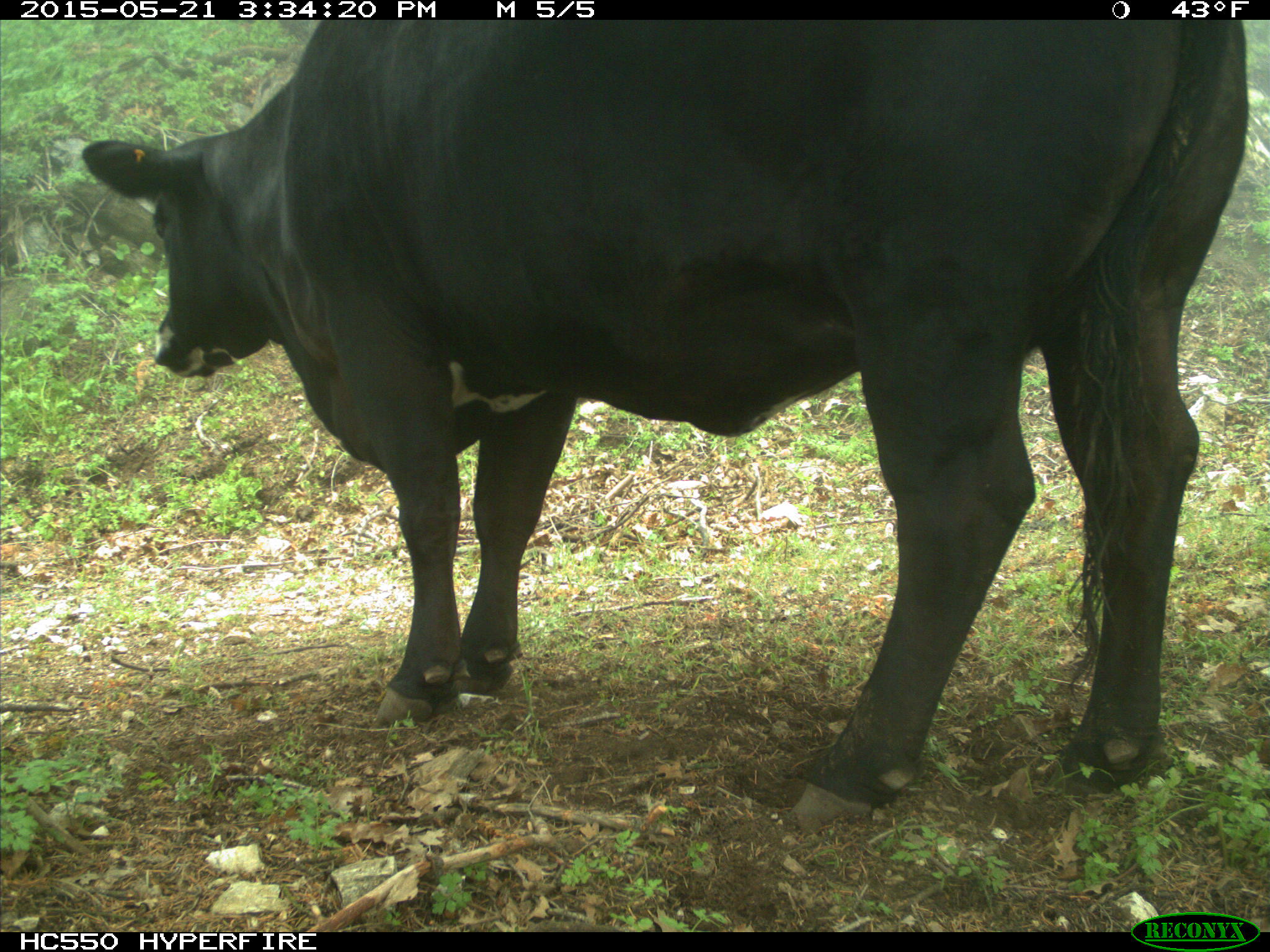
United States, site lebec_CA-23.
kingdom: Animalia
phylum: Chordata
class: Mammalia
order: Artiodactyla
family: Bovidae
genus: Bos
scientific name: Bos taurus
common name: domestic cow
Bos taurus (domestic cow).